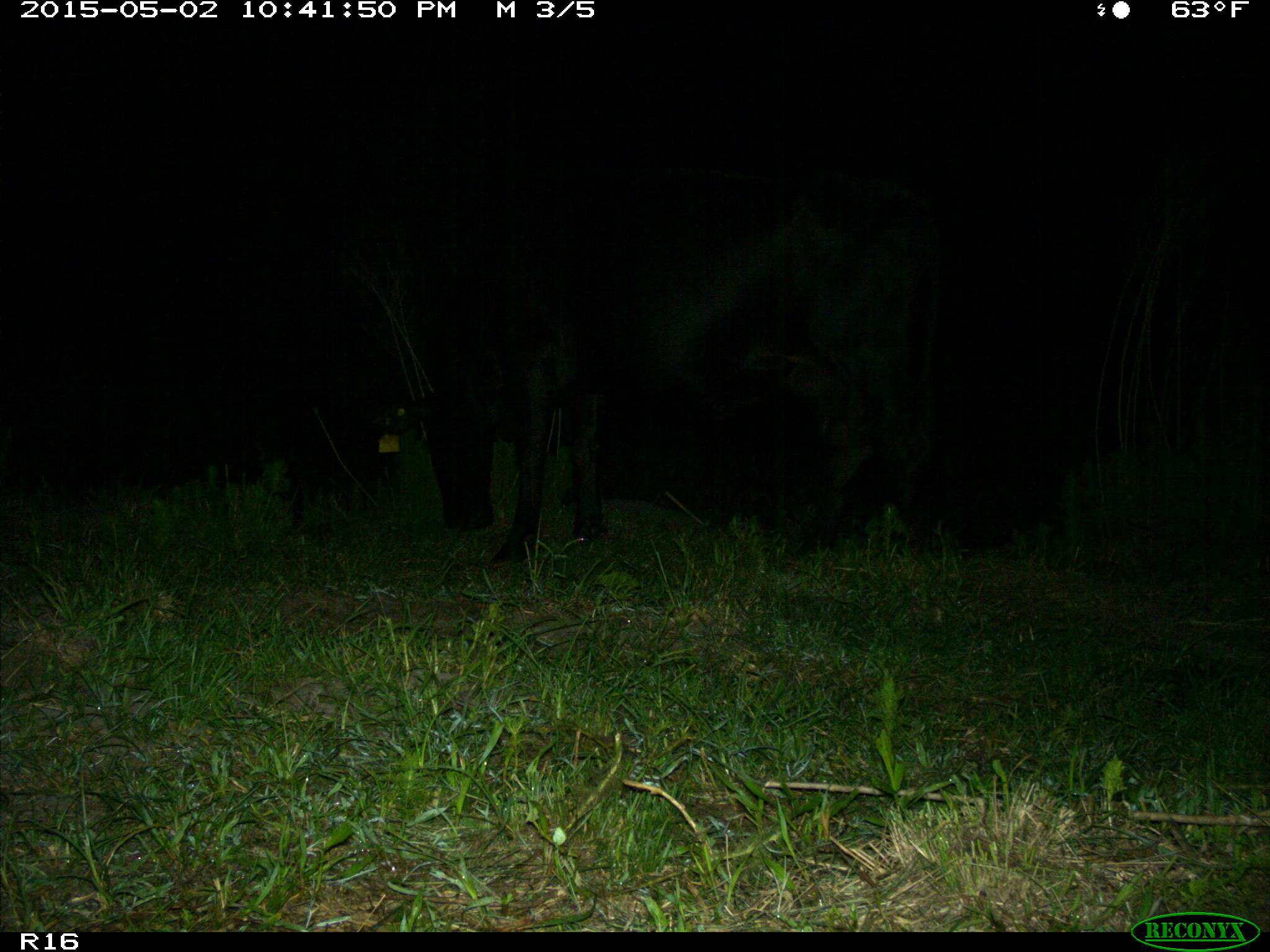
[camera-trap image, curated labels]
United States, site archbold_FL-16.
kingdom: Animalia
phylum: Chordata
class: Mammalia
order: Artiodactyla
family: Bovidae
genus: Bos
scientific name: Bos taurus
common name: domestic cow